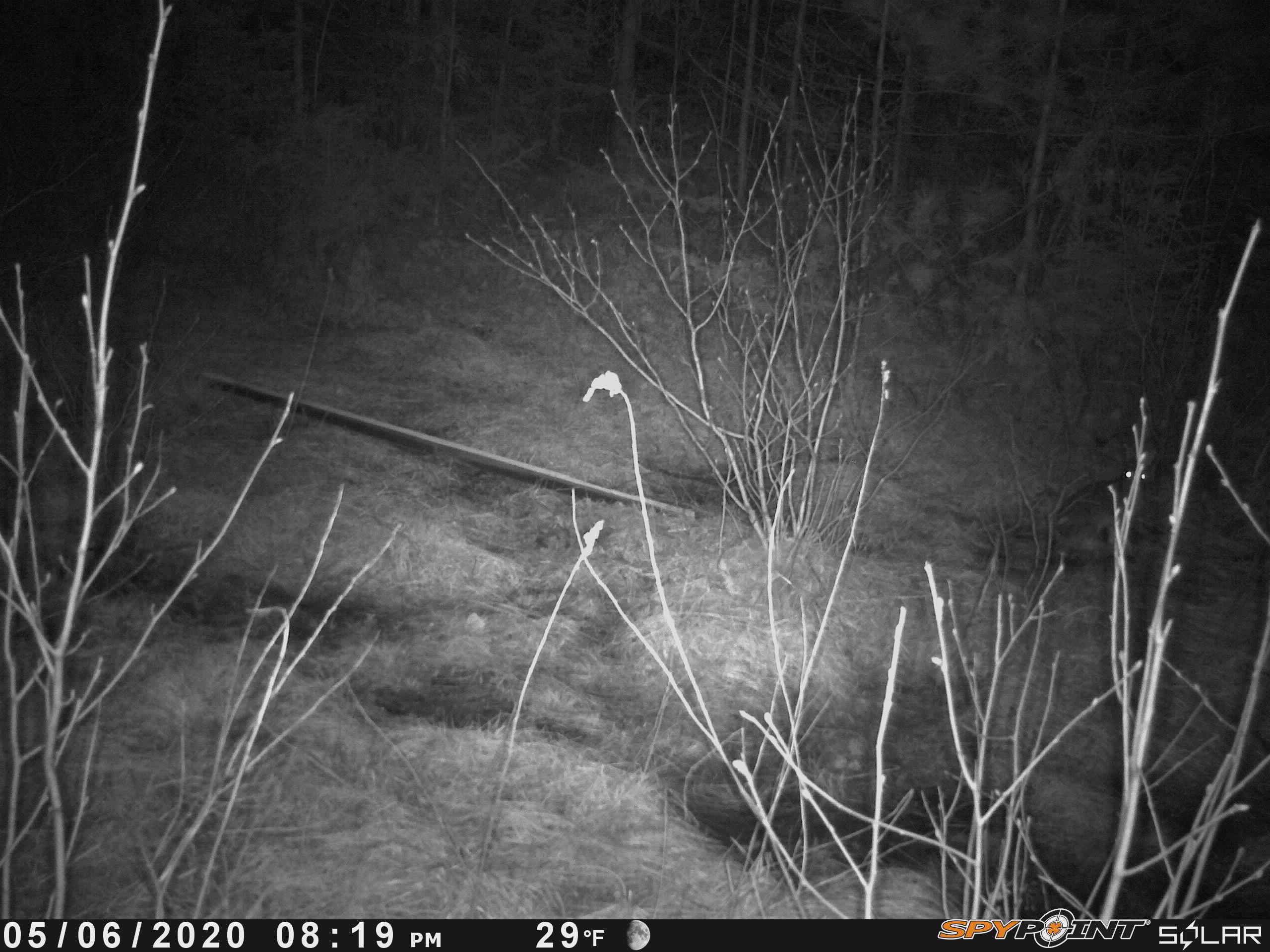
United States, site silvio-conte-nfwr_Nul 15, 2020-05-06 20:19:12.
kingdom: Animalia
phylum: Chordata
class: Mammalia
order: Lagomorpha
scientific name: Lagomorpha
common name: rabbit or hare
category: rabbit or hare sp.